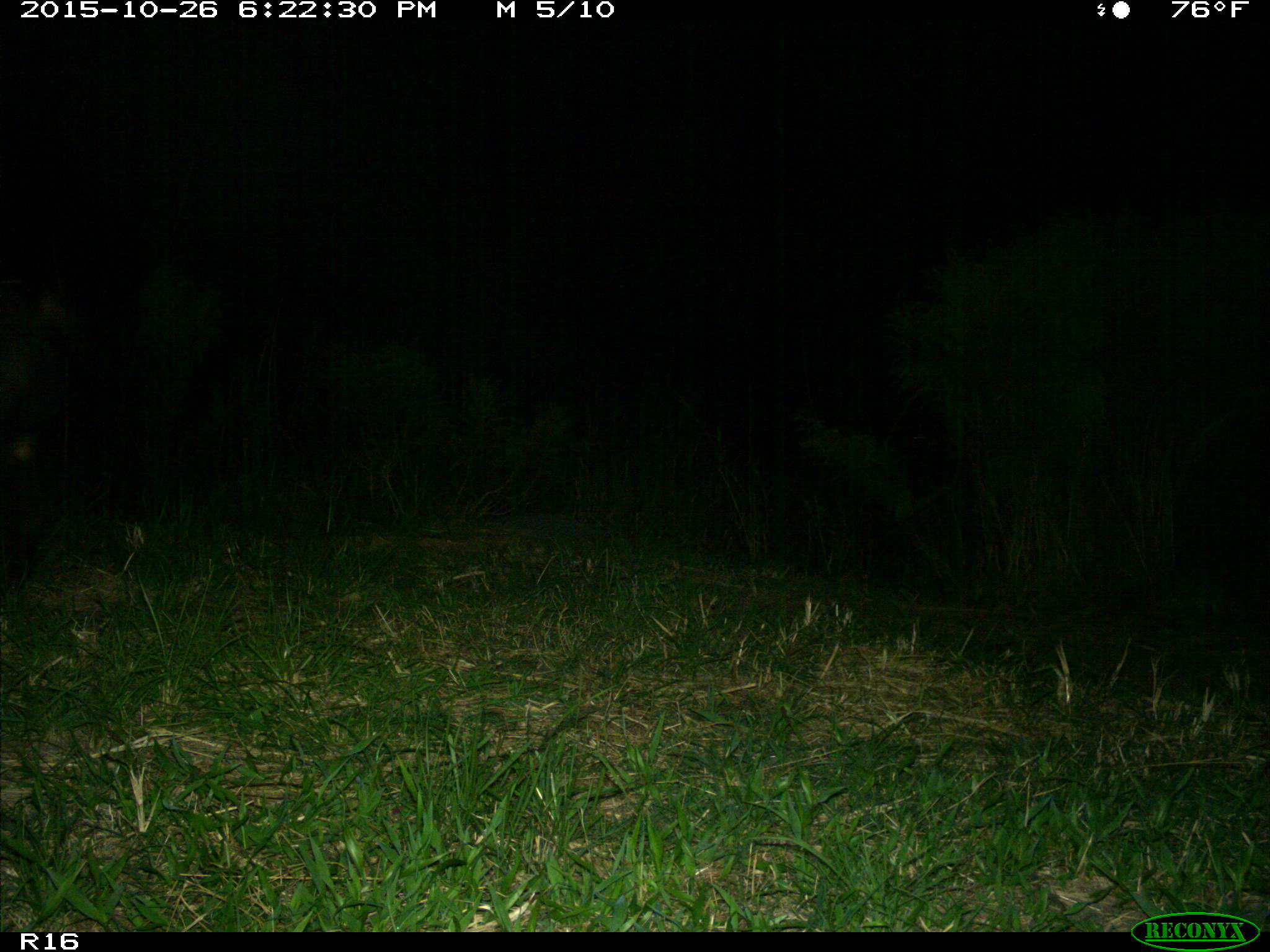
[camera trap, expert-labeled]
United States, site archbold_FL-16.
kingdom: Animalia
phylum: Chordata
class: Mammalia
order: Artiodactyla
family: Suidae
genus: Sus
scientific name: Sus scrofa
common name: wild boar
Sus scrofa (wild boar).